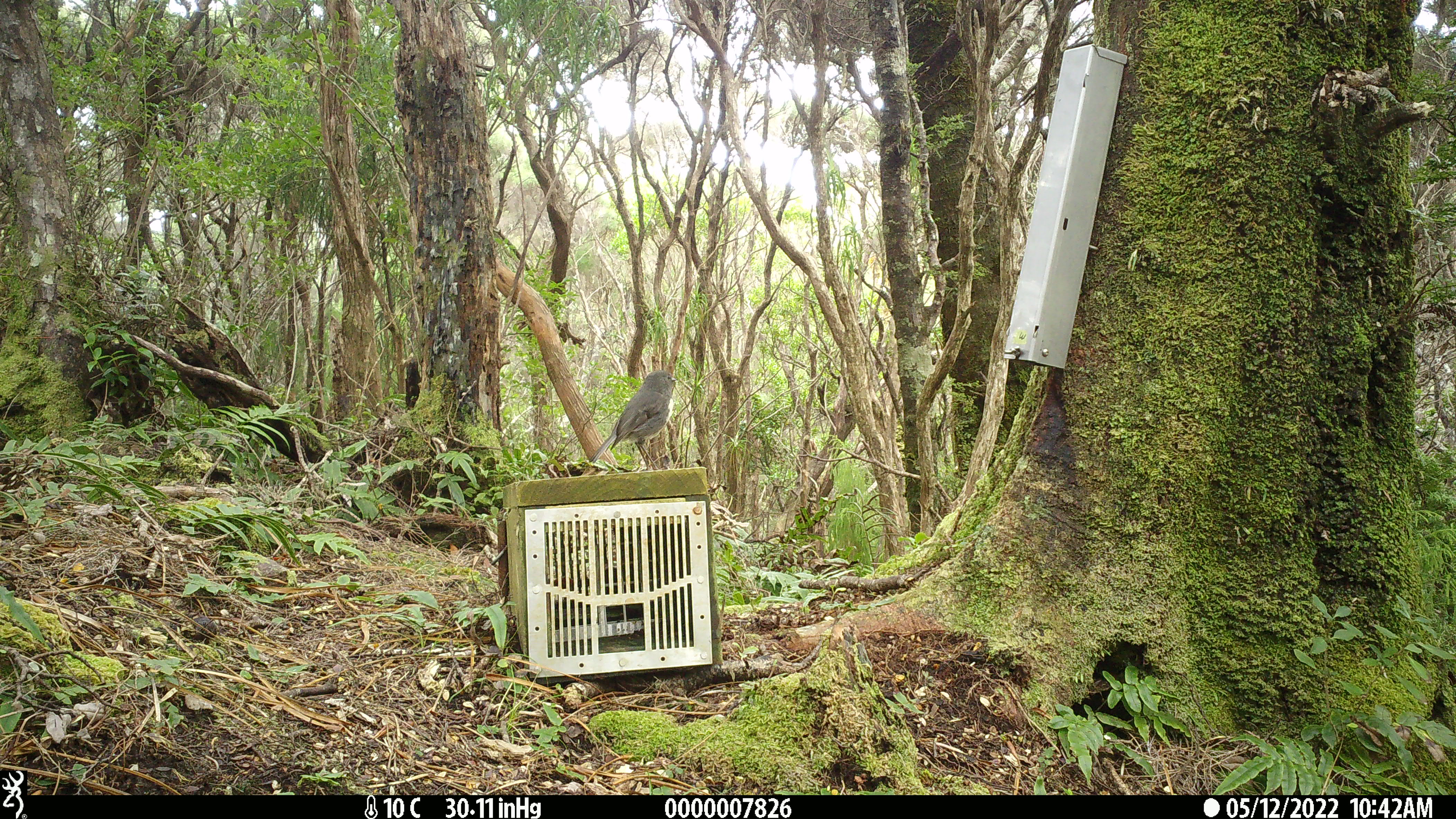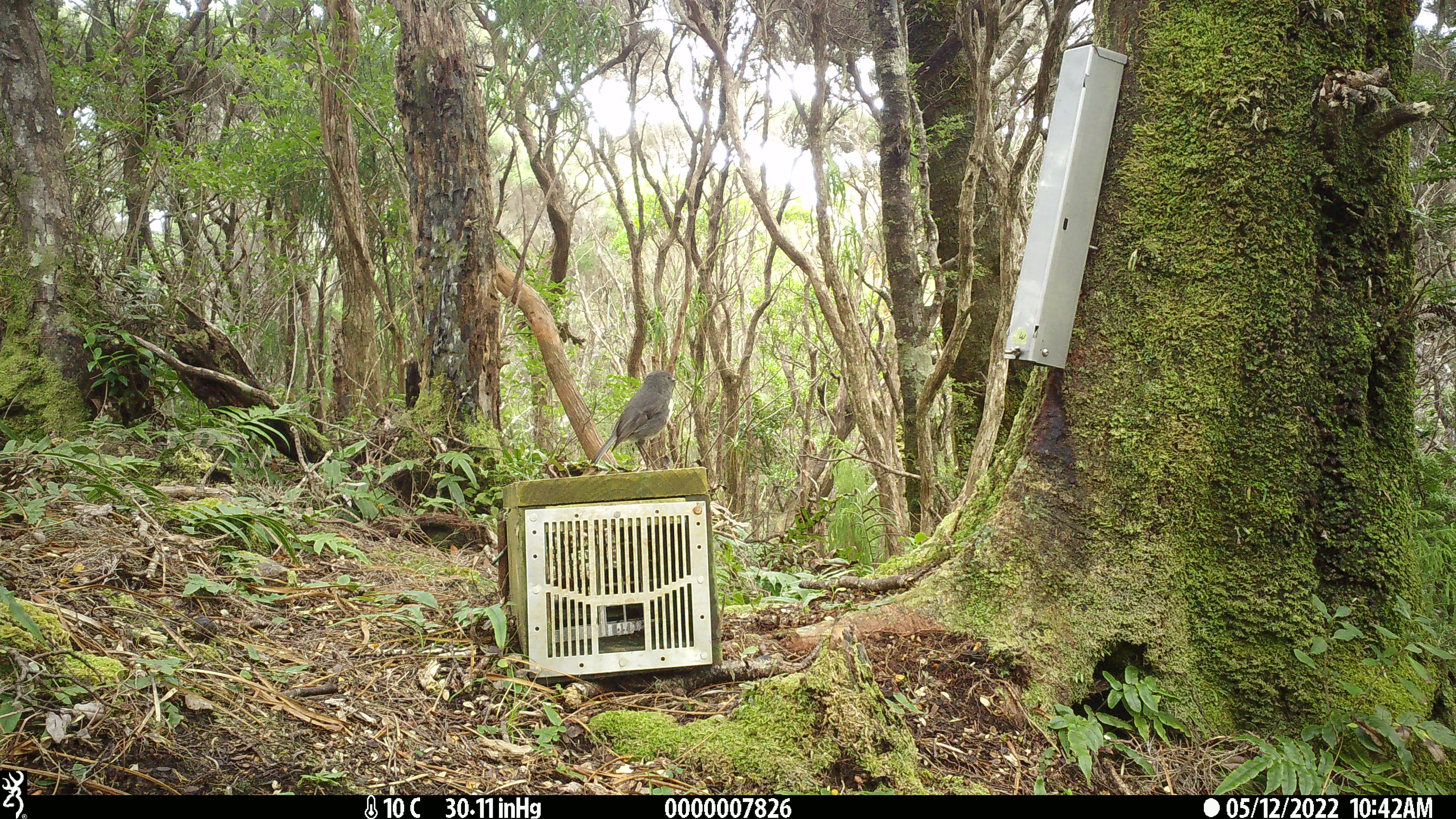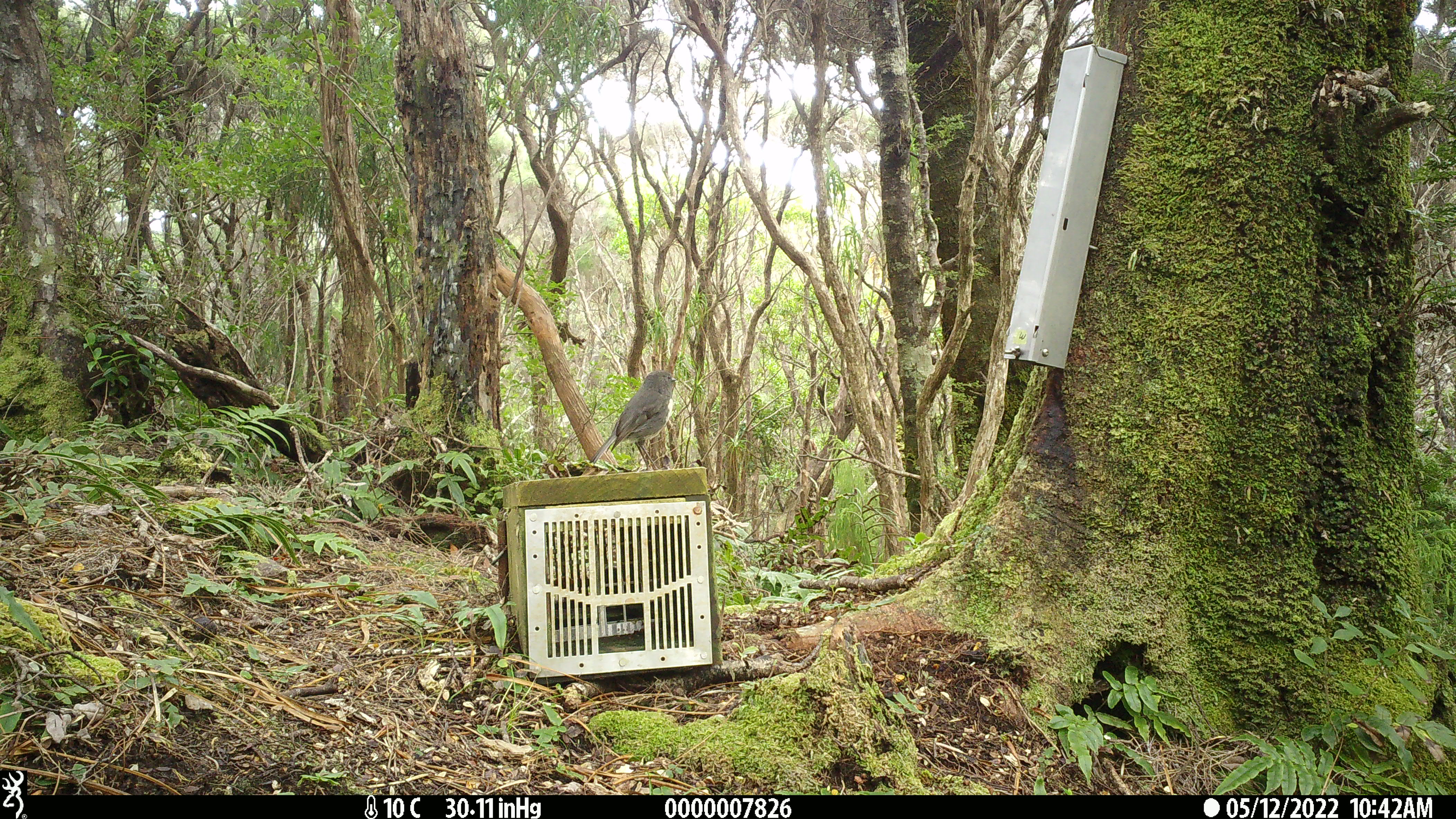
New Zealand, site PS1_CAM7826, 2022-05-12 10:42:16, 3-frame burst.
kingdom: Animalia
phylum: Chordata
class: Aves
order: Passeriformes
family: Petroicidae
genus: Petroica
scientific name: Petroica australis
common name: new zealand robin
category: robin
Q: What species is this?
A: Robin (new zealand robin) (Petroica australis).